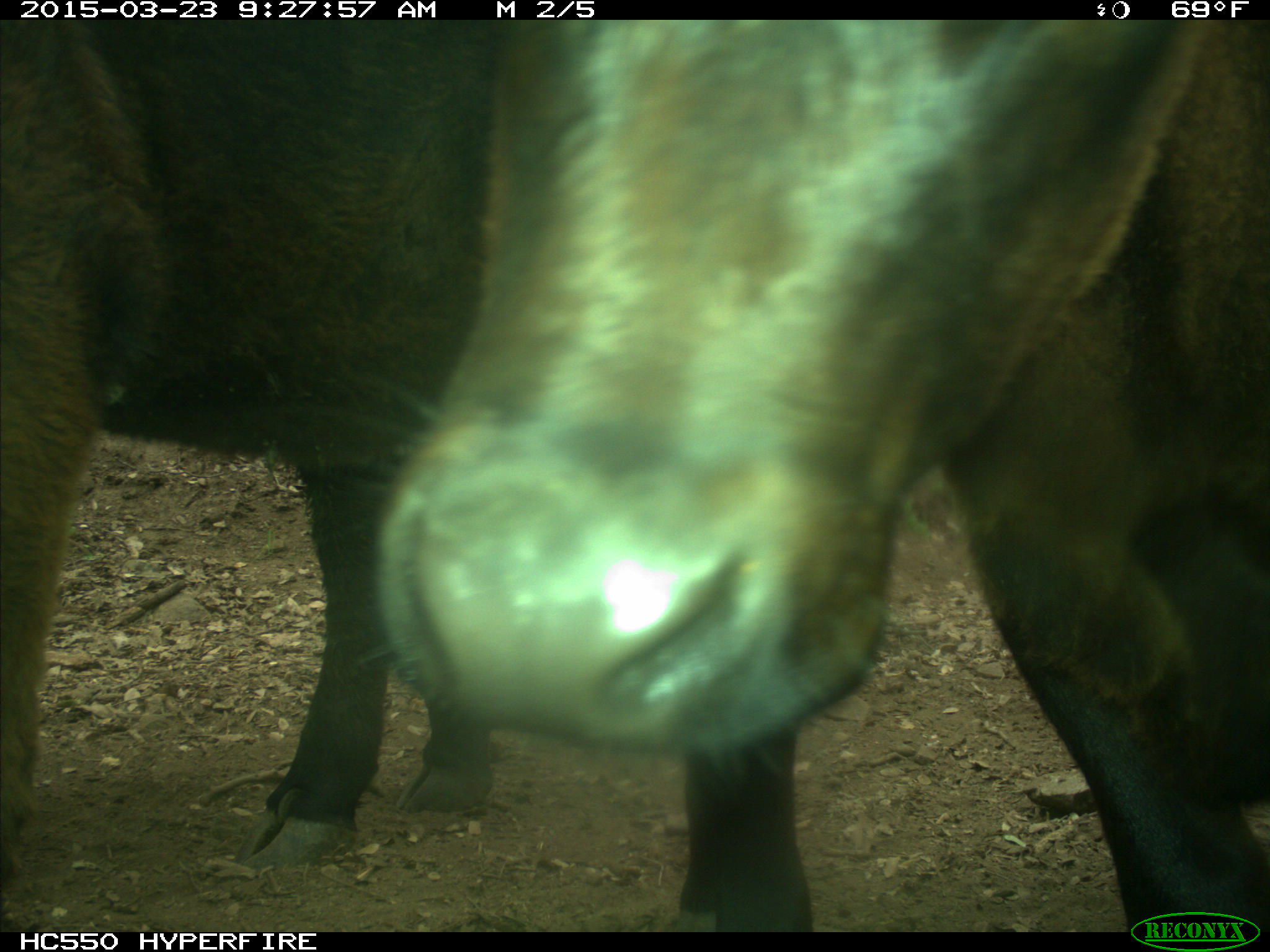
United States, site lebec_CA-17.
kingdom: Animalia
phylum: Chordata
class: Mammalia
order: Artiodactyla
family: Bovidae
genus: Bos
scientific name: Bos taurus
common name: domestic cow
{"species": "Bos taurus (domestic cow)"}